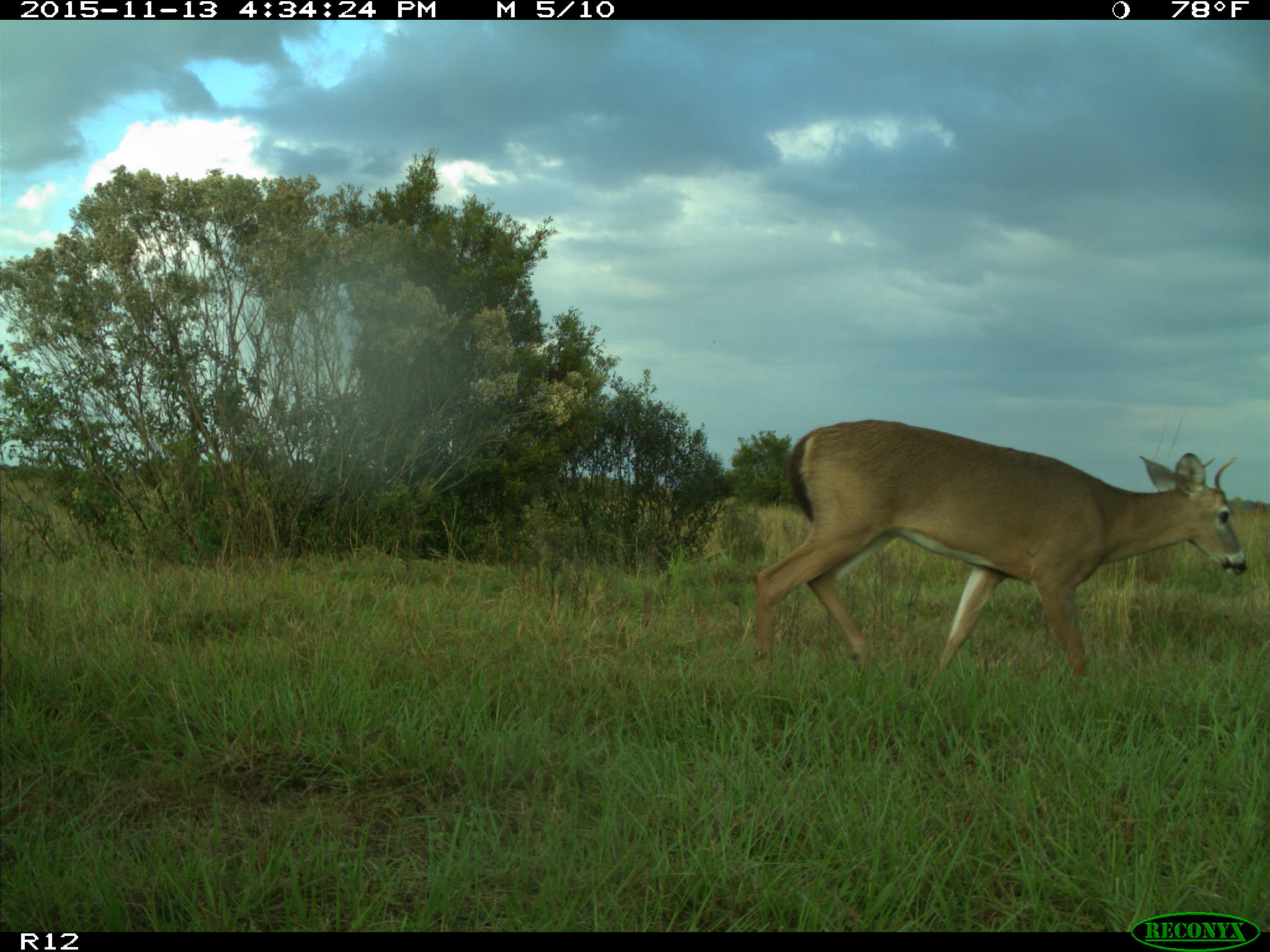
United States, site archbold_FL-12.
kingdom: Animalia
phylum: Chordata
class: Mammalia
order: Artiodactyla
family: Cervidae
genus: Odocoileus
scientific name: Odocoileus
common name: deer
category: unidentified deer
Unidentified deer (deer) (Odocoileus).